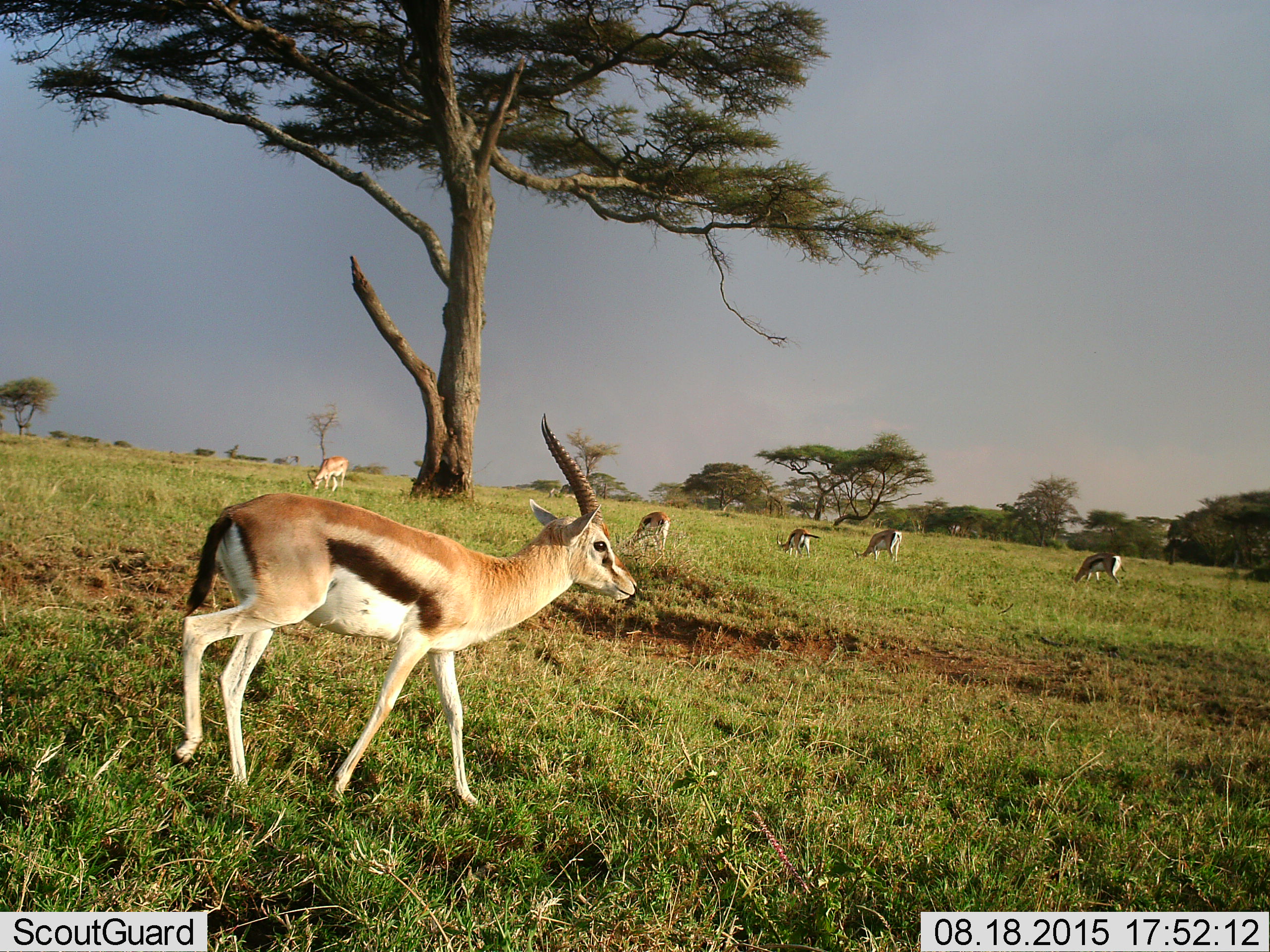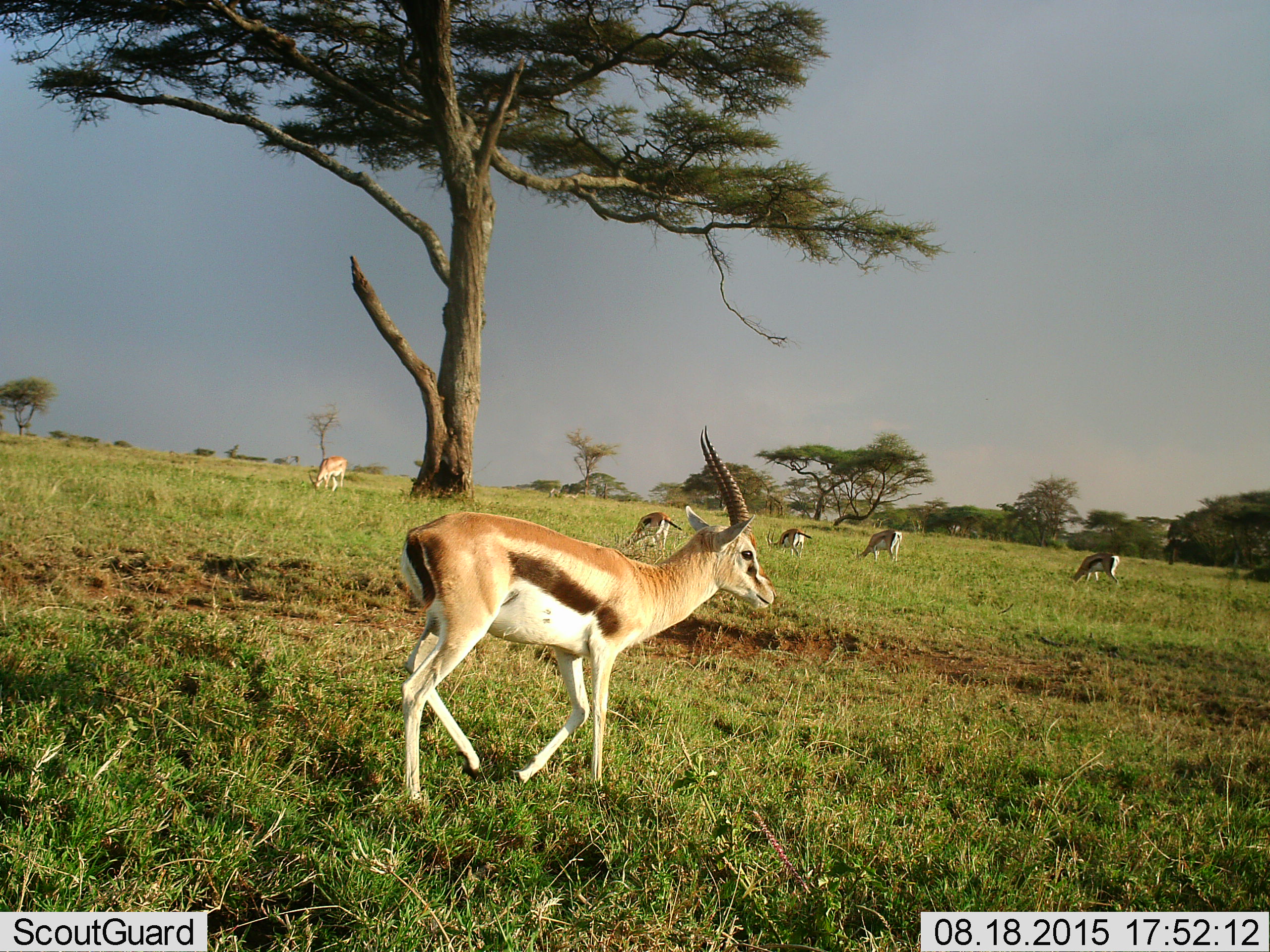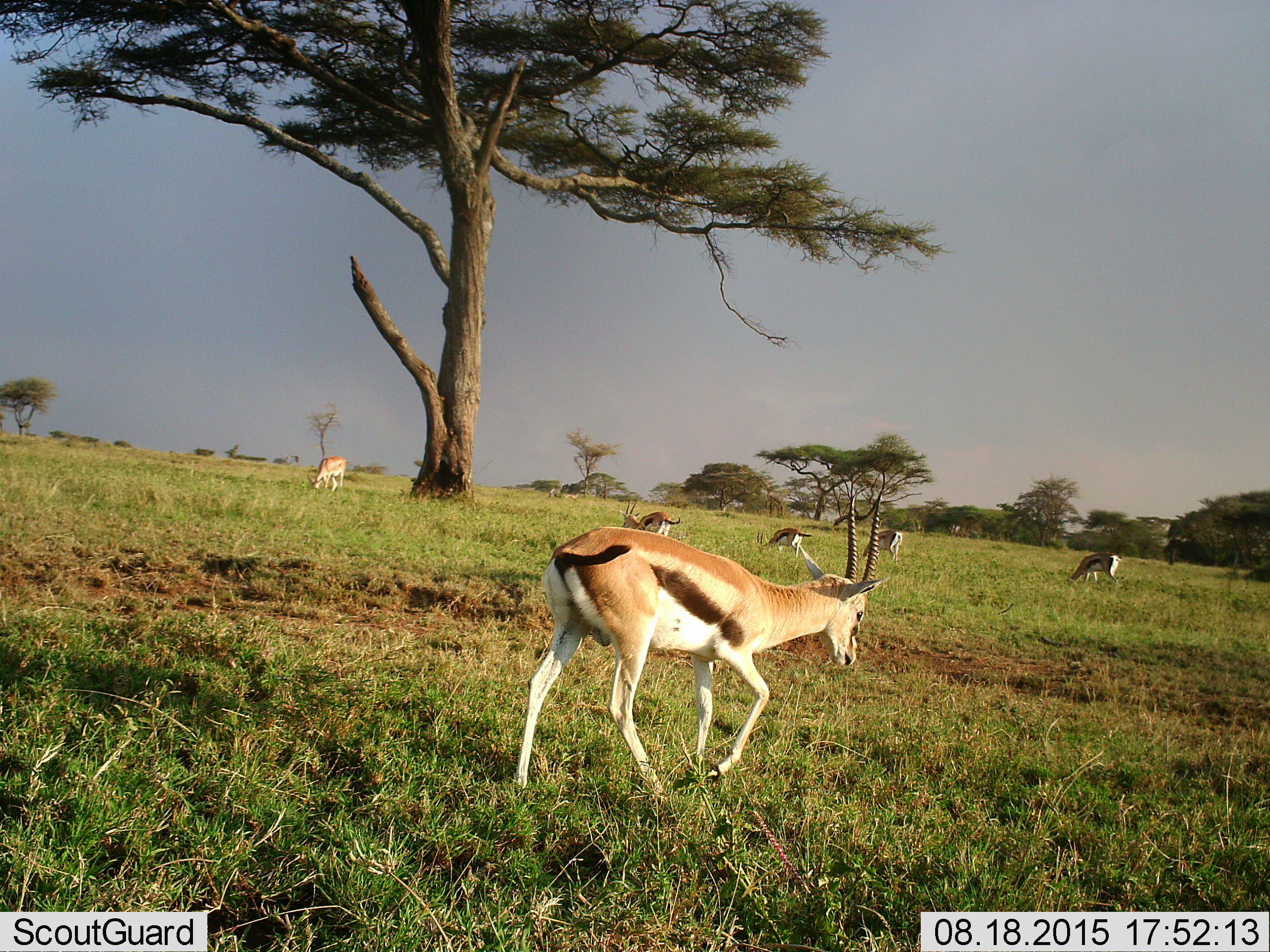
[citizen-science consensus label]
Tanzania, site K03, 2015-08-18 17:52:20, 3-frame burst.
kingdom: Animalia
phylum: Chordata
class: Mammalia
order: Artiodactyla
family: Bovidae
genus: Eudorcas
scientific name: Eudorcas thomsonii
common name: thomson's gazelle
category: gazellethomsons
Gazellethomsons (thomson's gazelle) (Eudorcas thomsonii), count 6. Behavior (volunteer vote fractions): standing 56%, resting 0%, moving 78%, interacting 0%. Young present (vote fraction): 11%. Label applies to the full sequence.